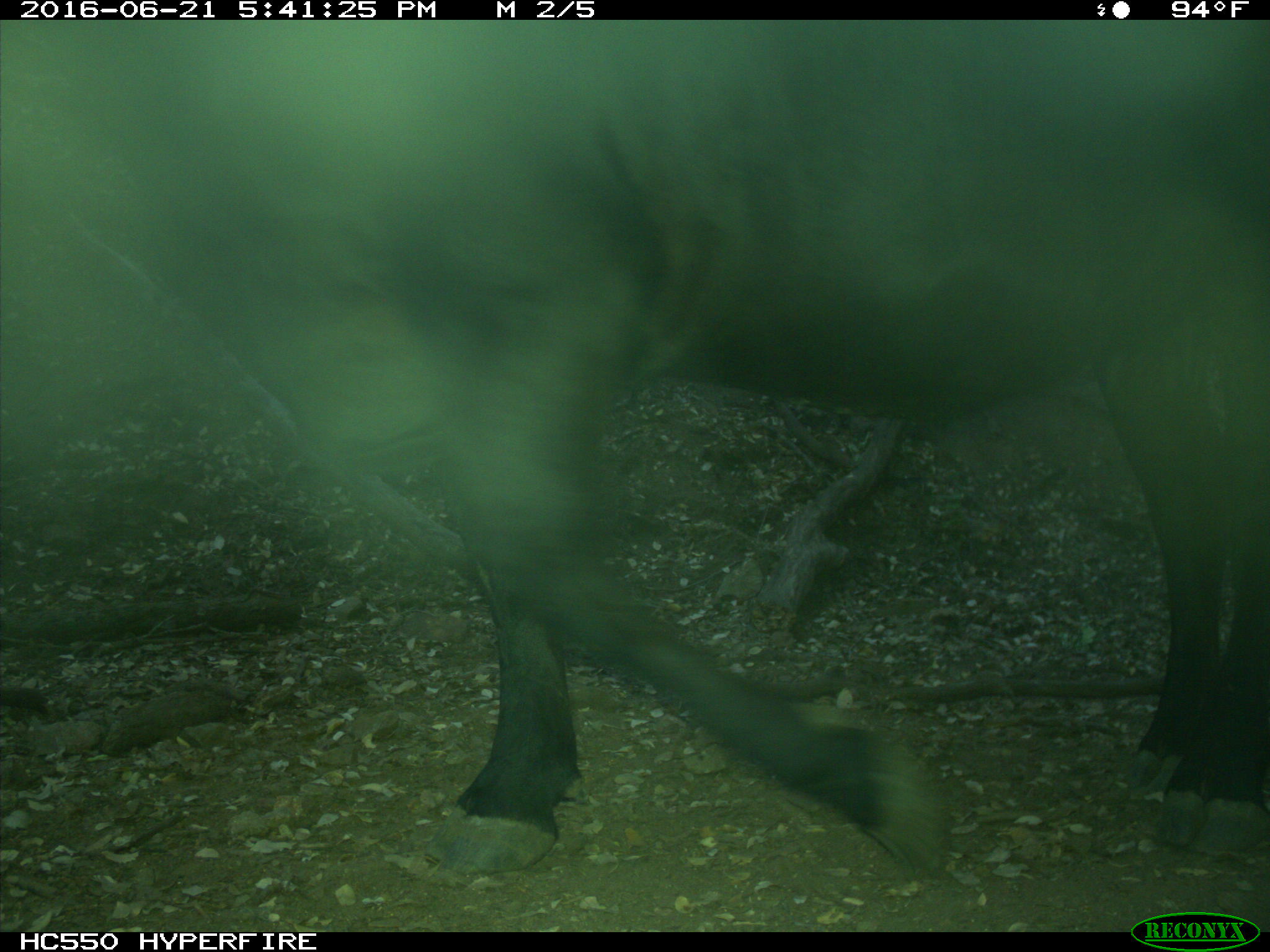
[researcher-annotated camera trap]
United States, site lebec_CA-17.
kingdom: Animalia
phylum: Chordata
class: Mammalia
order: Artiodactyla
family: Bovidae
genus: Bos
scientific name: Bos taurus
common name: domestic cow